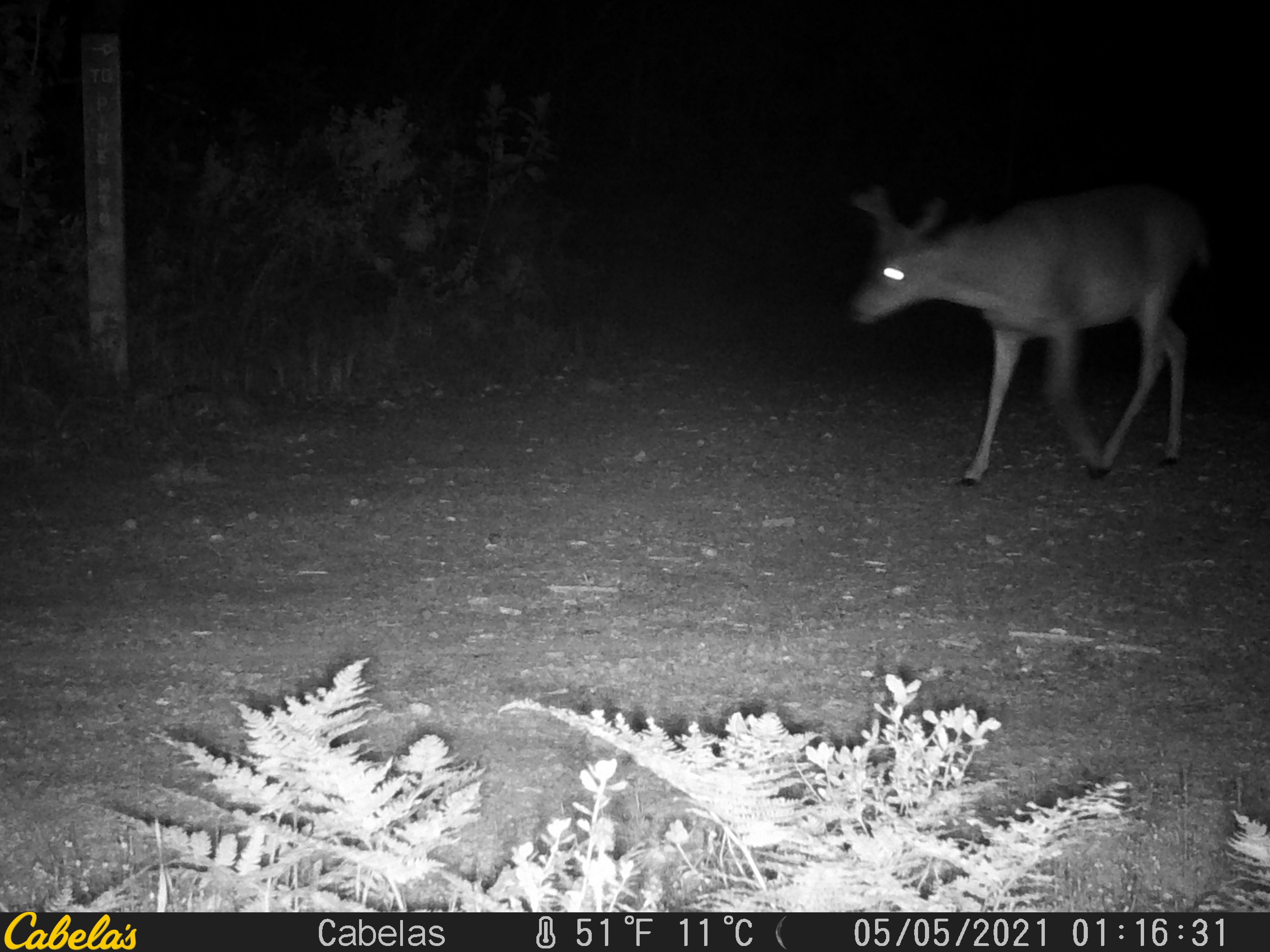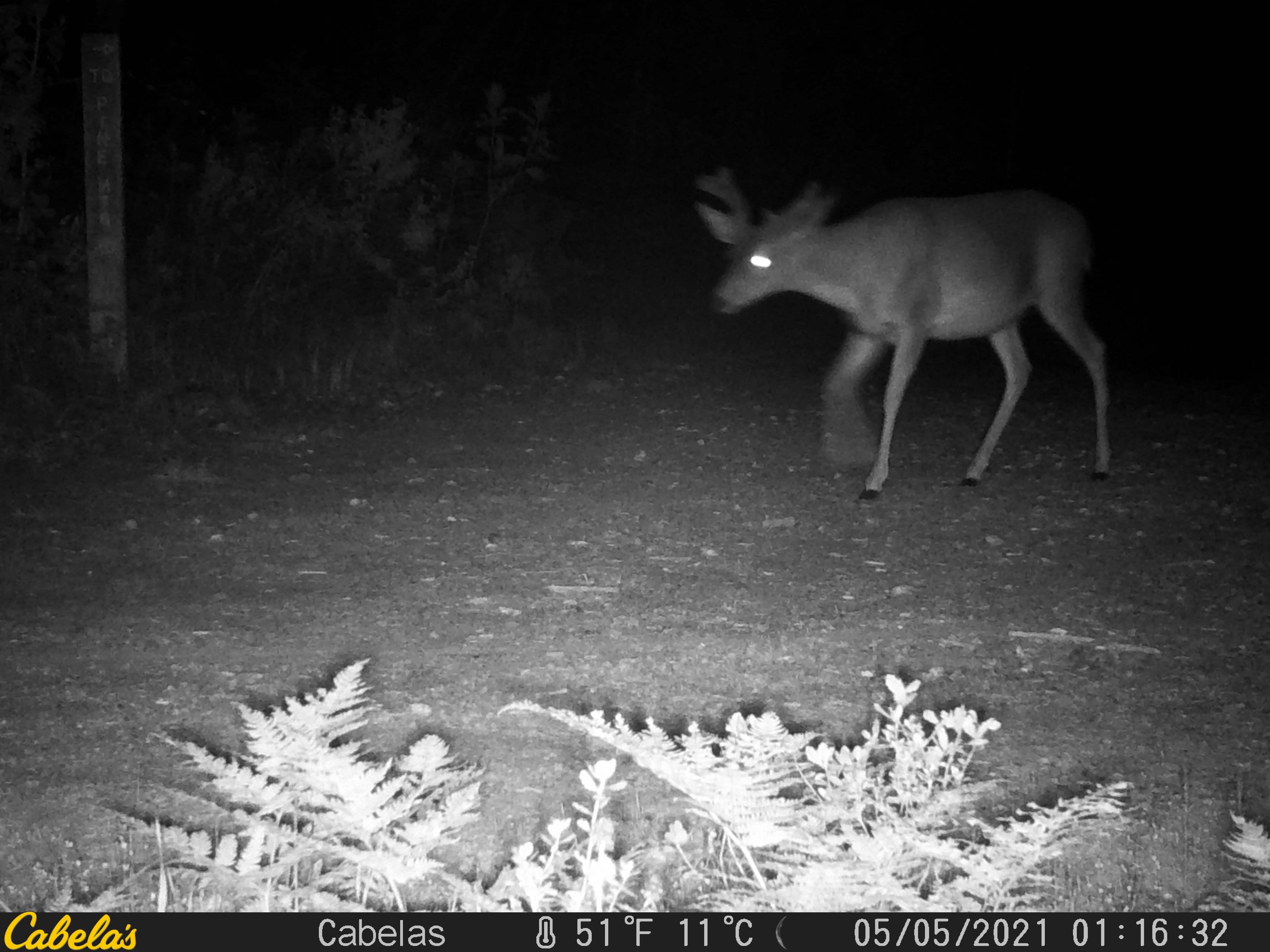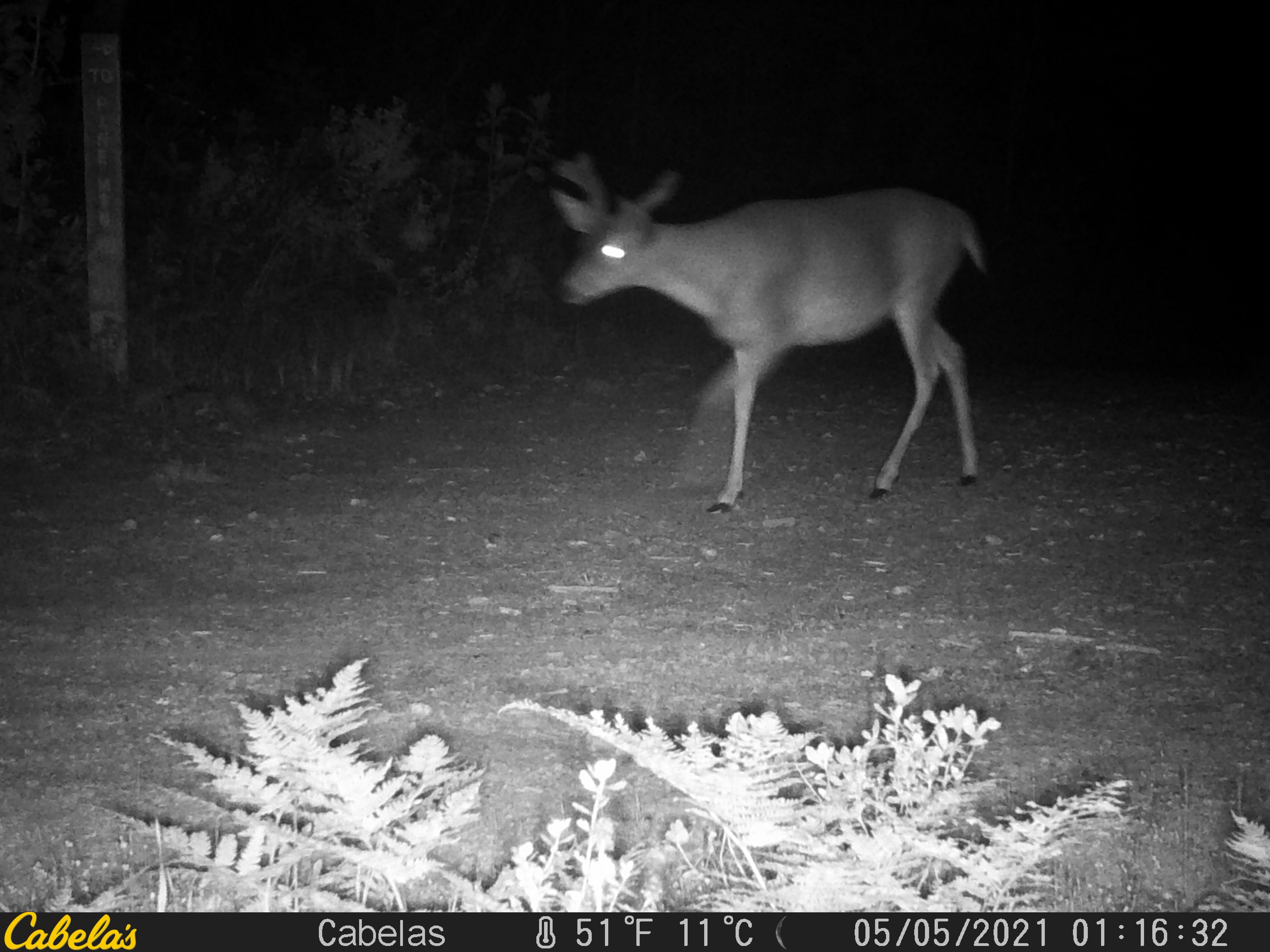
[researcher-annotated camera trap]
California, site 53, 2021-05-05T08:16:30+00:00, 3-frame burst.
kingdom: Animalia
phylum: Chordata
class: Mammalia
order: Artiodactyla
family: Cervidae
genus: Odocoileus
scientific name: Odocoileus hemionus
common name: mule deer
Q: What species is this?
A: Mule deer (Odocoileus hemionus).